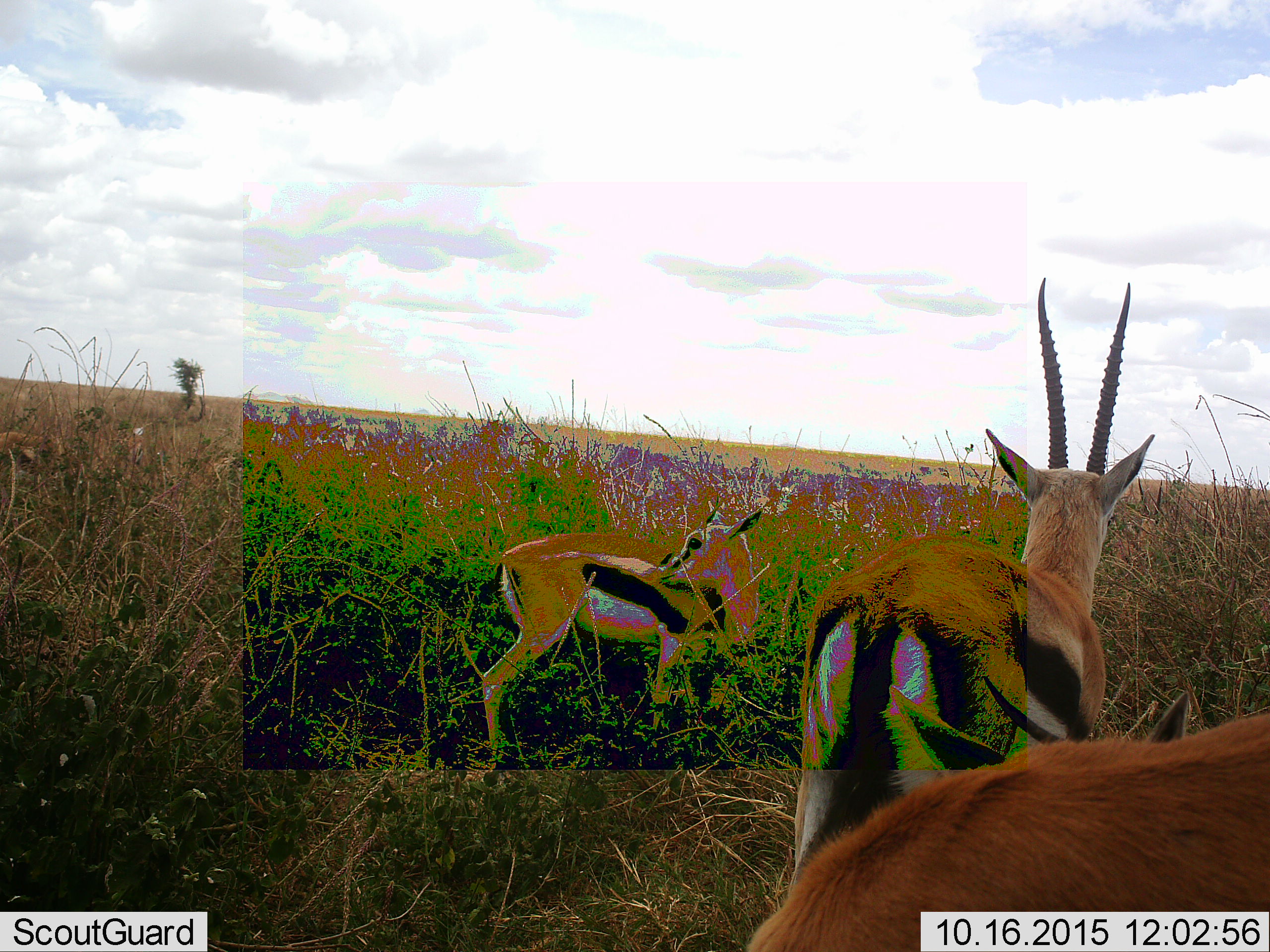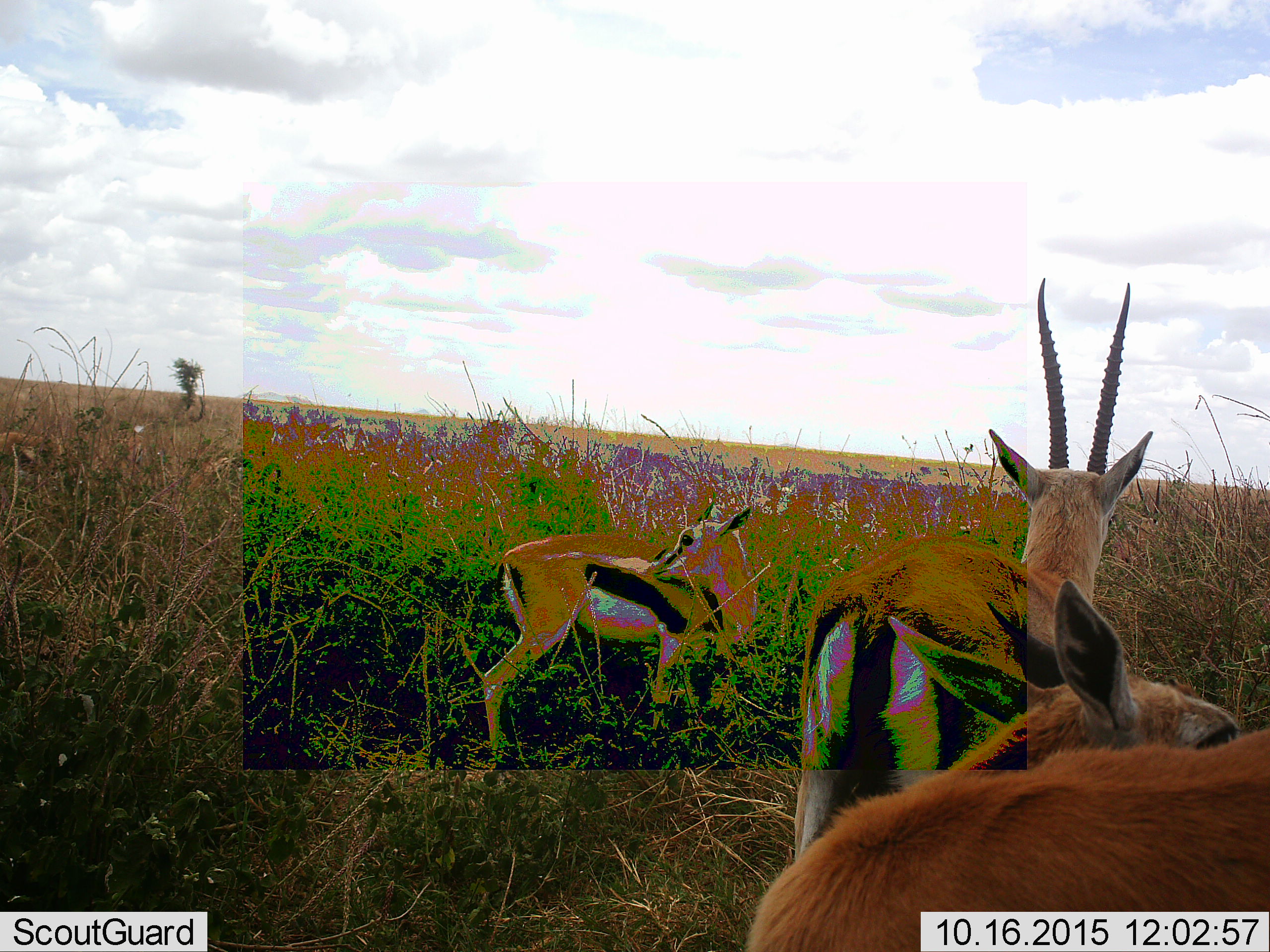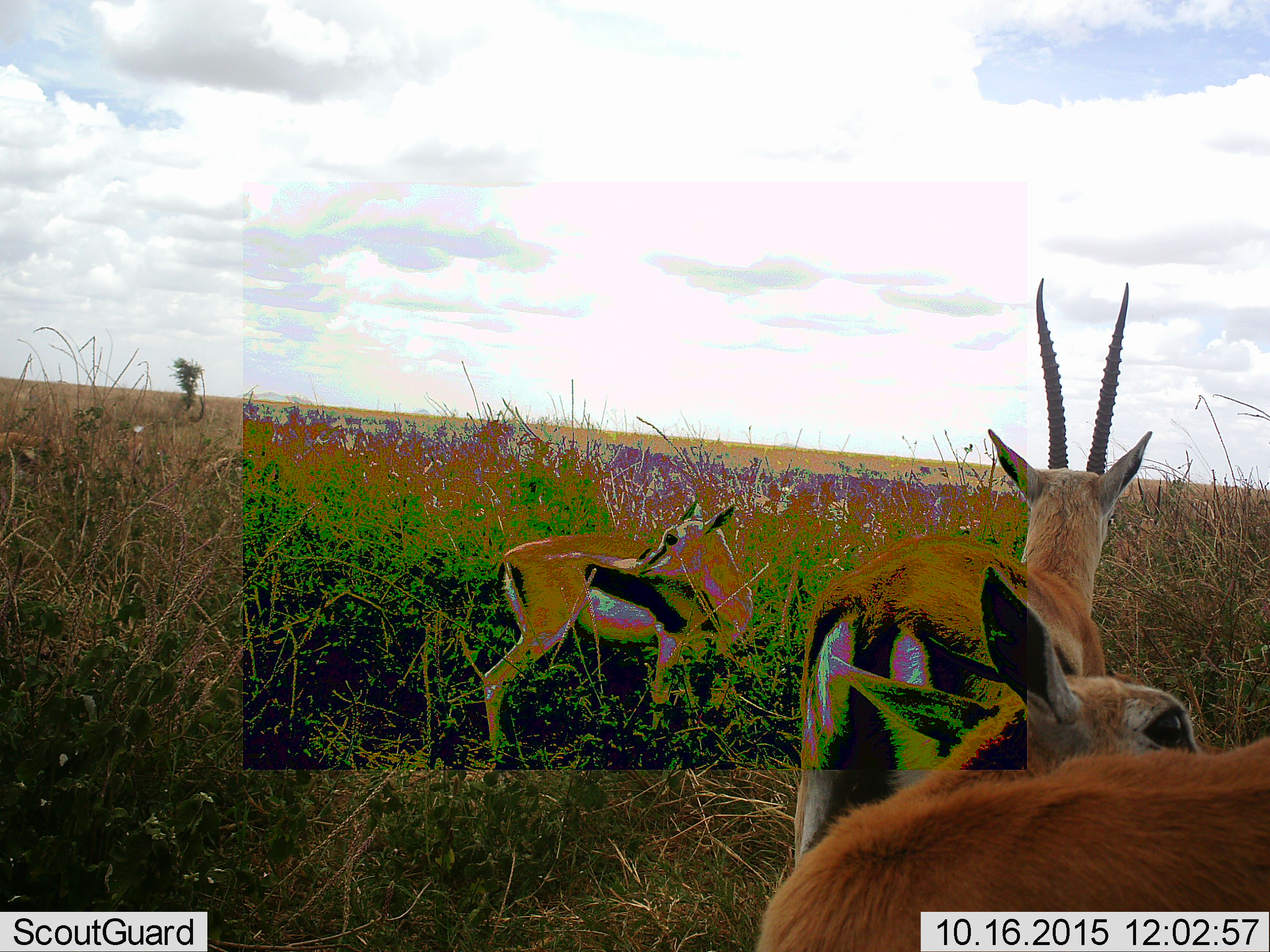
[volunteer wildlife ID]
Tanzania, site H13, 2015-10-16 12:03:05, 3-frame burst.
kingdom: Animalia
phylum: Chordata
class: Mammalia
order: Artiodactyla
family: Bovidae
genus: Eudorcas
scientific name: Eudorcas thomsonii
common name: thomson's gazelle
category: gazellethomsons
Gazellethomsons (thomson's gazelle) (Eudorcas thomsonii), count 3. Behavior (volunteer vote fractions): standing 100%, resting 0%, moving 11%, interacting 0%. Young present (vote fraction): 22%. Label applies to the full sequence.